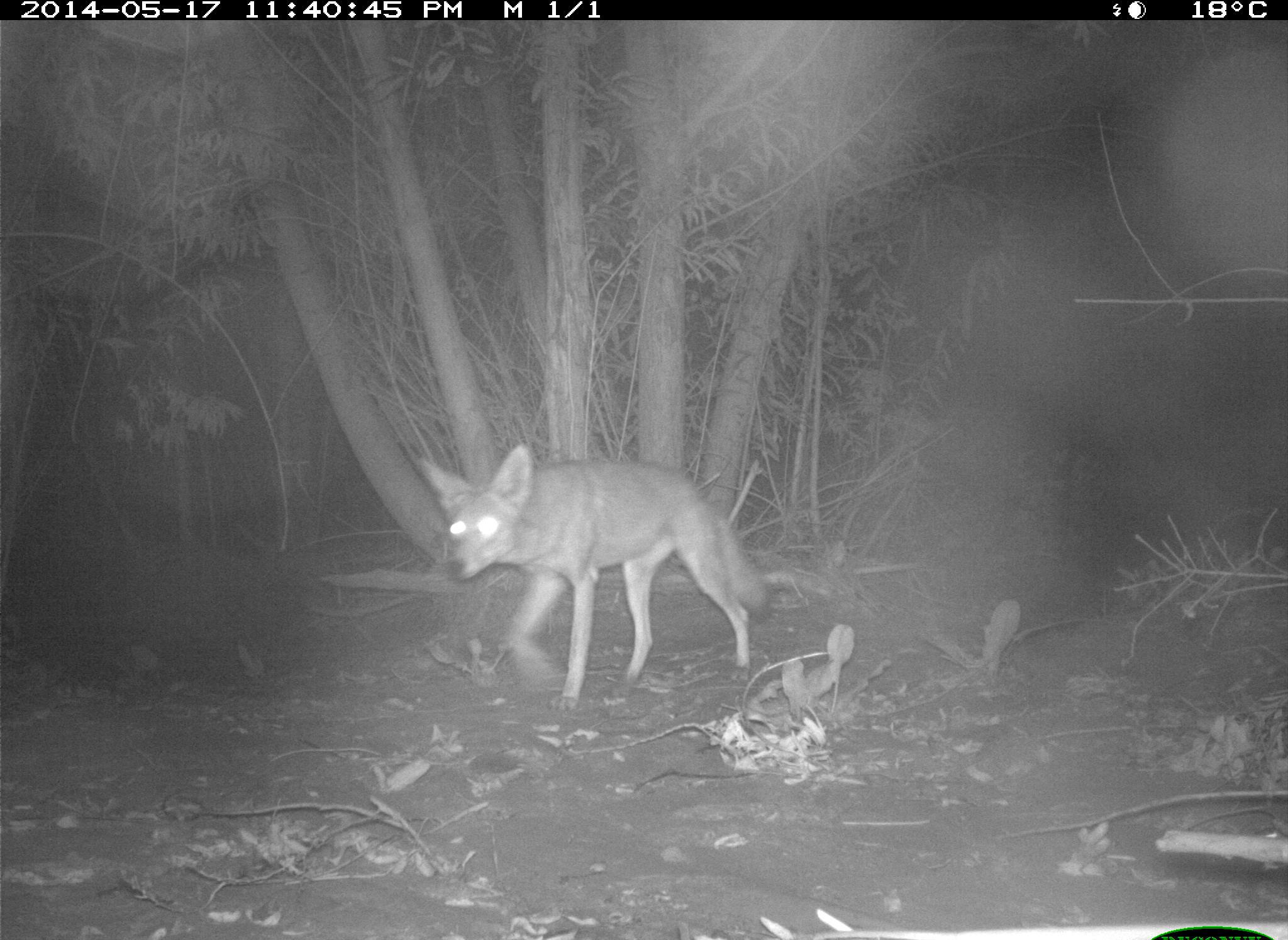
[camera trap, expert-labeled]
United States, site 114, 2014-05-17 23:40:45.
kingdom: Animalia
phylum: Chordata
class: Mammalia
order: Carnivora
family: Canidae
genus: Canis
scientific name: Canis latrans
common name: coyote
Coyote (Canis latrans).